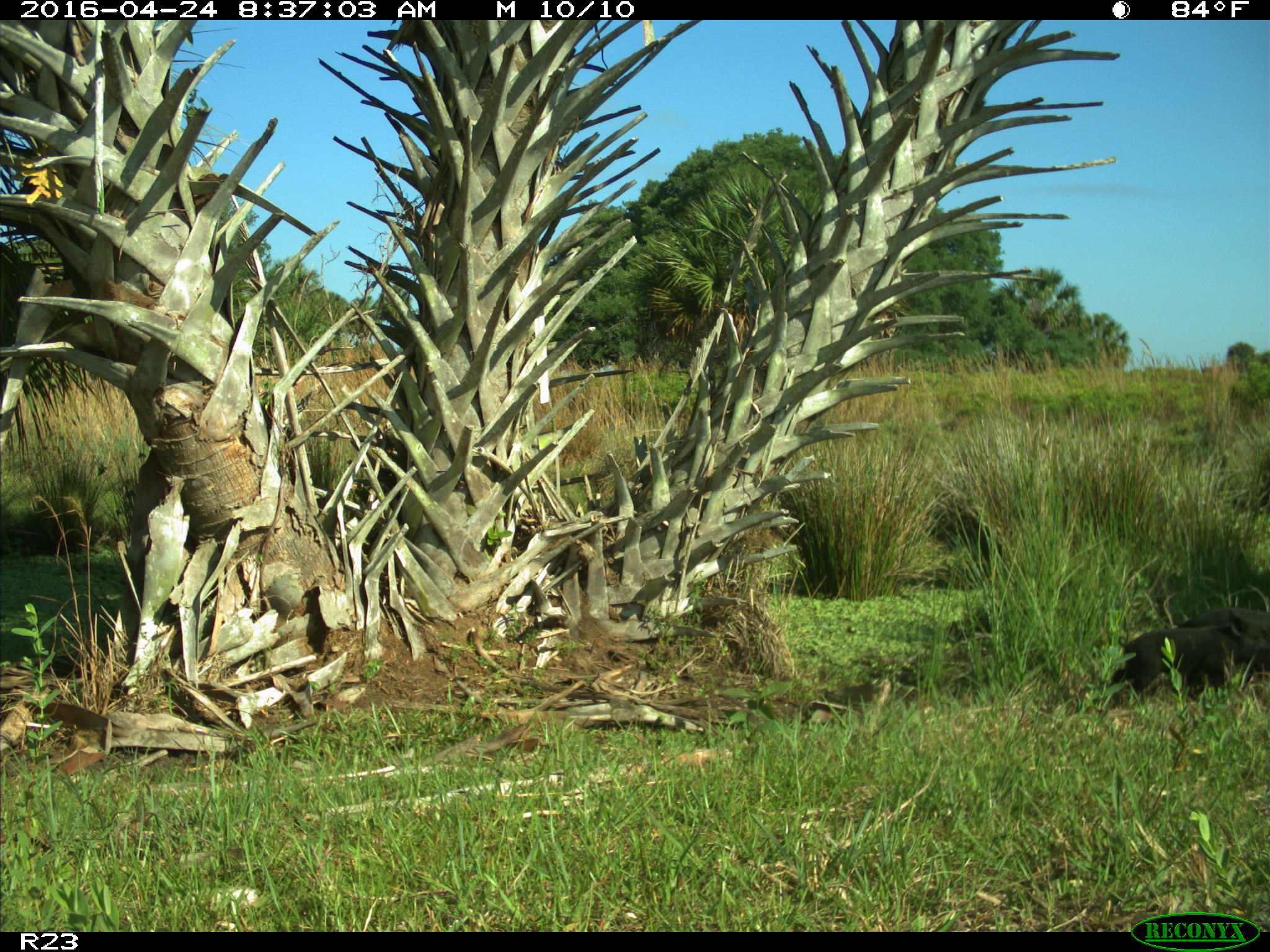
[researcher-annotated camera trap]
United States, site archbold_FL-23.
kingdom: Animalia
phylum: Chordata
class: Mammalia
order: Artiodactyla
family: Suidae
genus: Sus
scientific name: Sus scrofa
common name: wild boar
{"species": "Sus scrofa (wild boar)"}